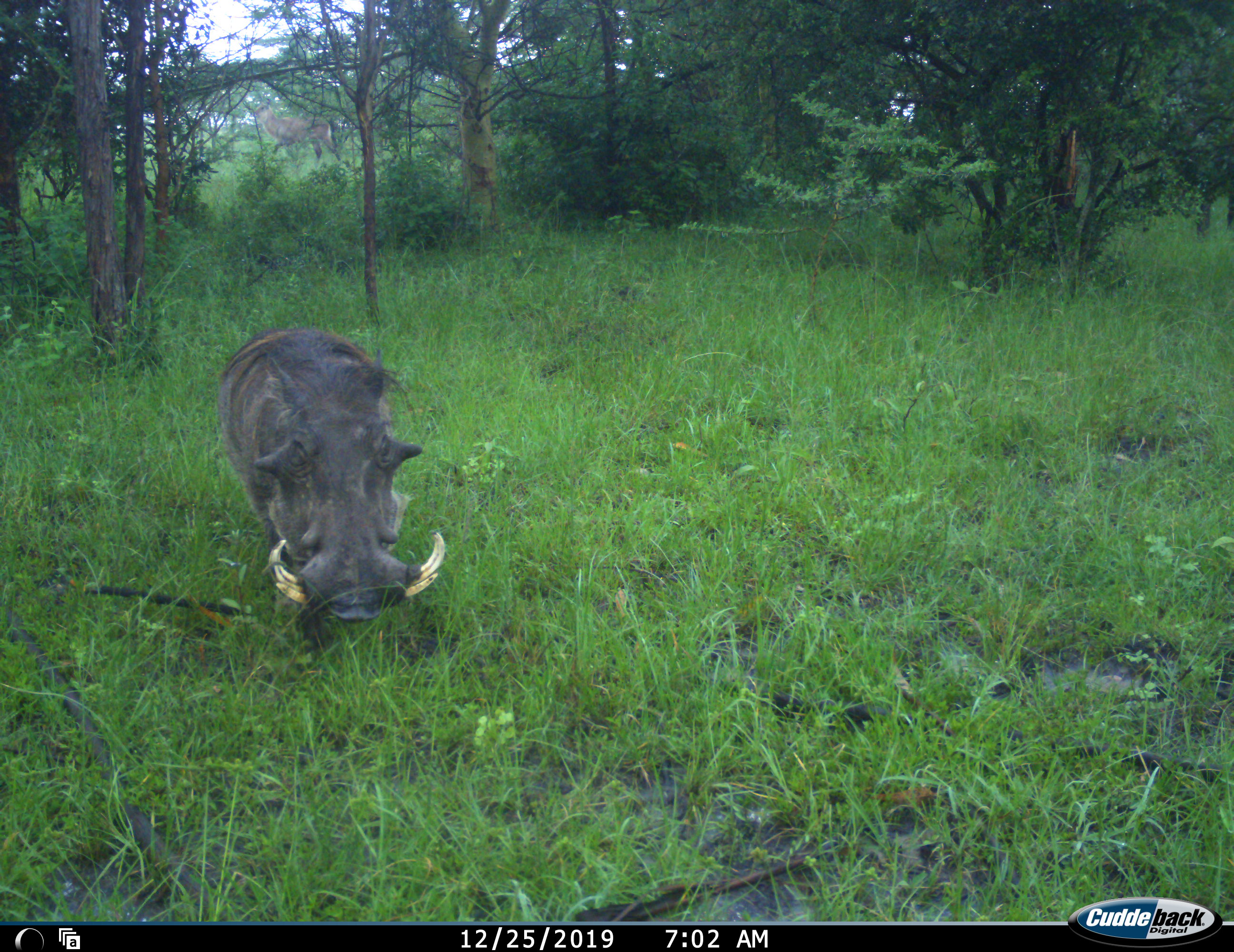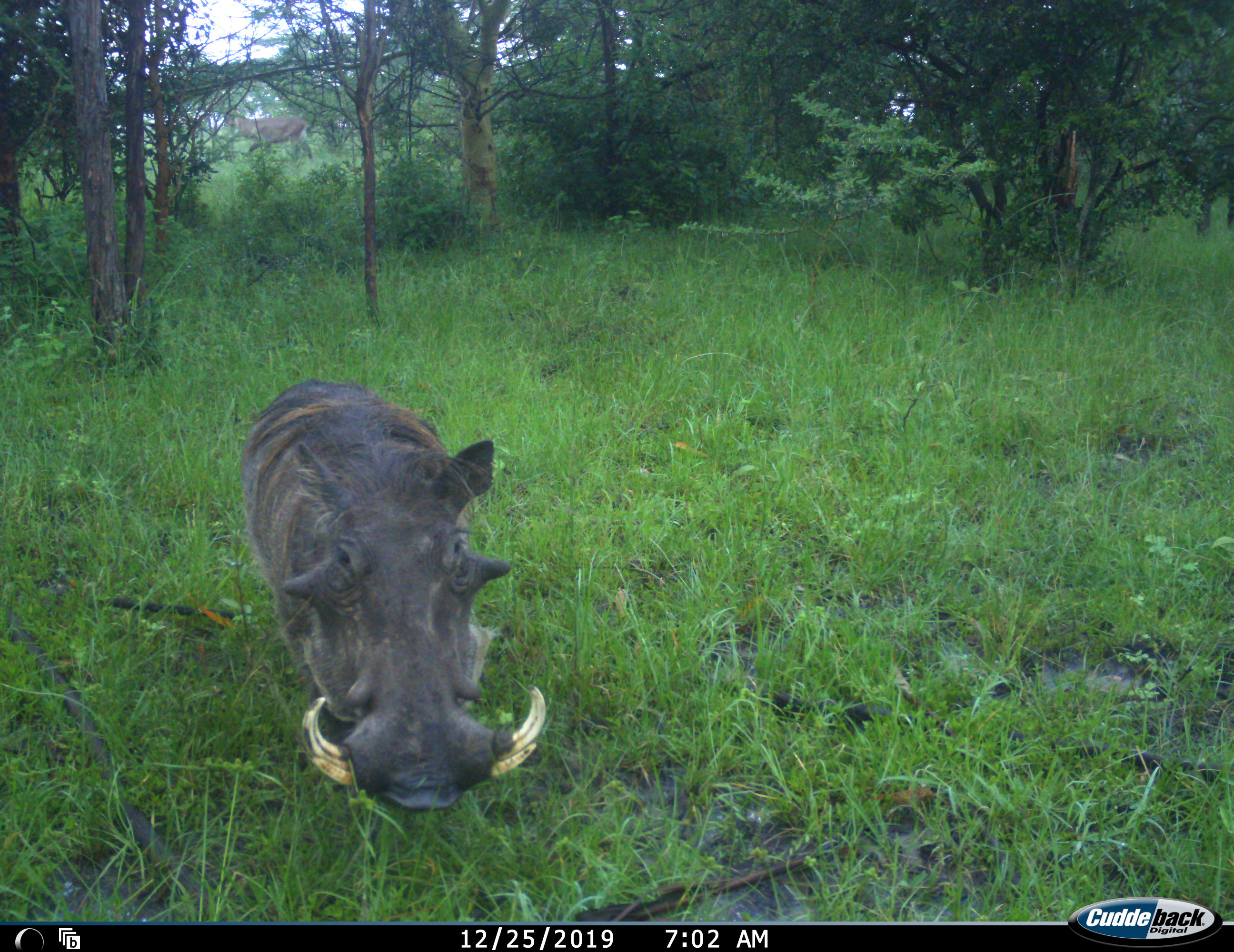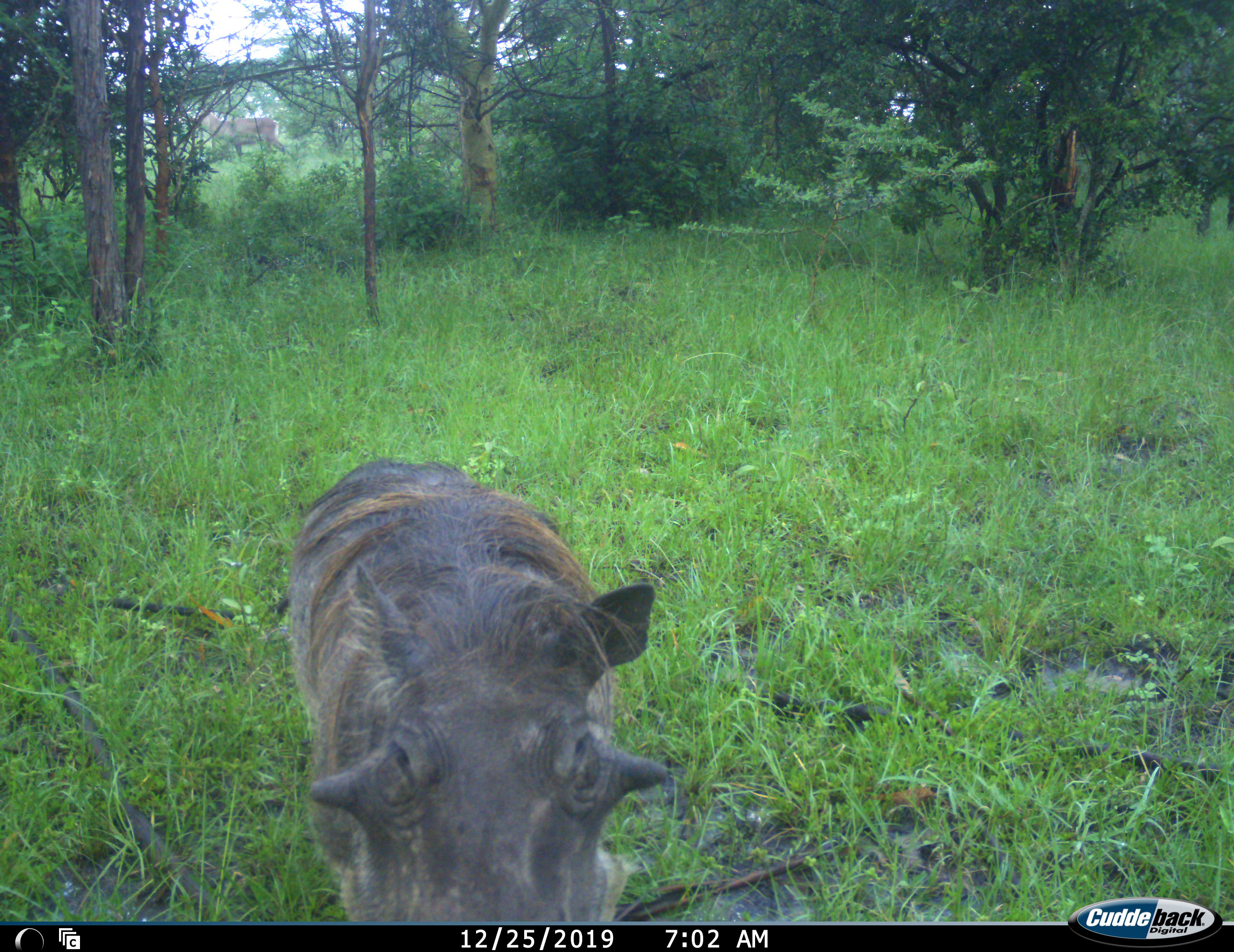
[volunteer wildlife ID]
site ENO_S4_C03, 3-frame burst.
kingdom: Animalia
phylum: Chordata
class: Mammalia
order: Artiodactyla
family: Suidae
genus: Phacochoerus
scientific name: Phacochoerus africanus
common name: warthog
Warthog (Phacochoerus africanus), count 1. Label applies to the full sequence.